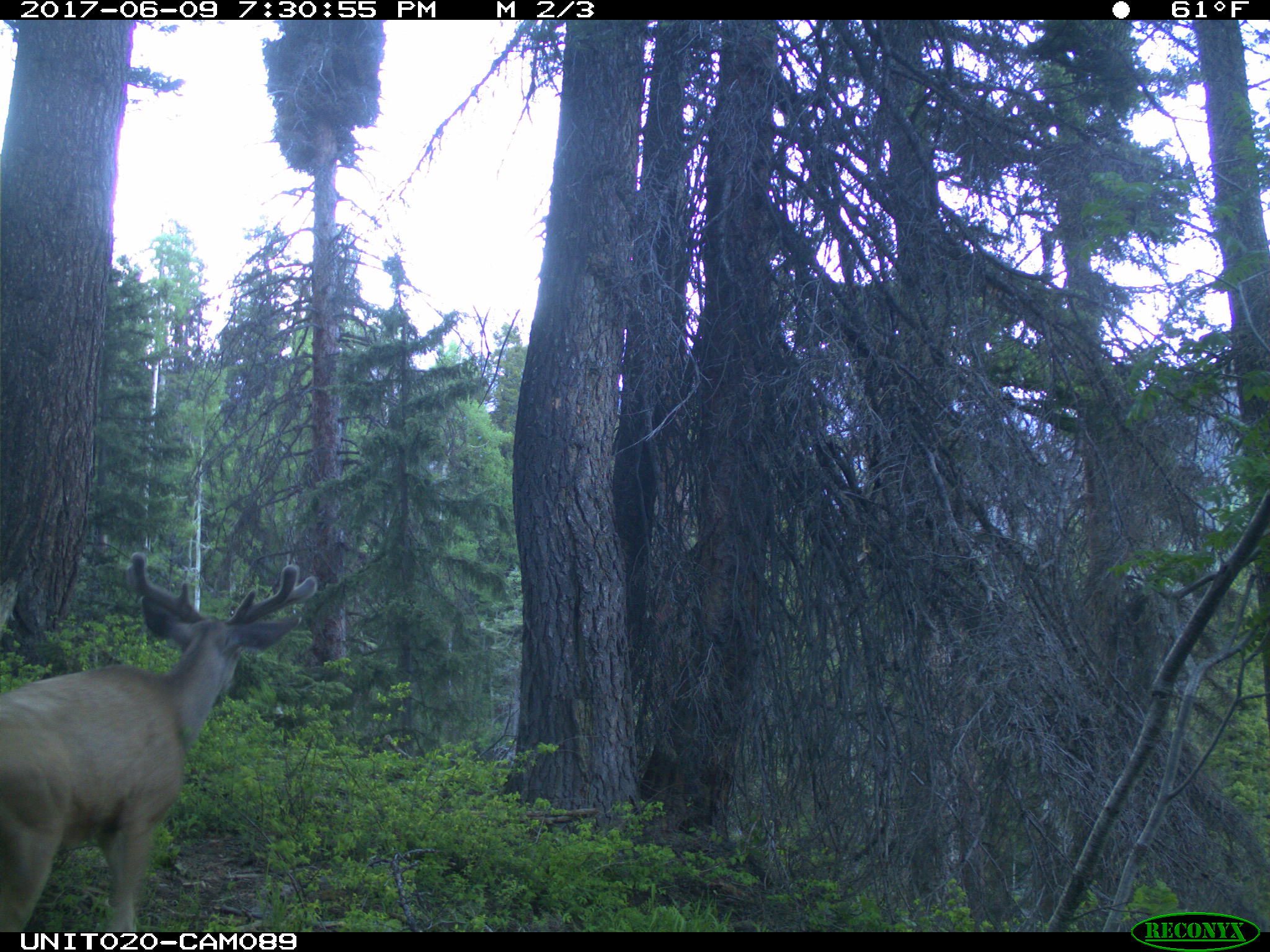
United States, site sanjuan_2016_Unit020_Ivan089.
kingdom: Animalia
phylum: Chordata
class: Mammalia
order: Artiodactyla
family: Cervidae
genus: Odocoileus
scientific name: Odocoileus hemionus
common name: mule deer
Odocoileus hemionus (mule deer).